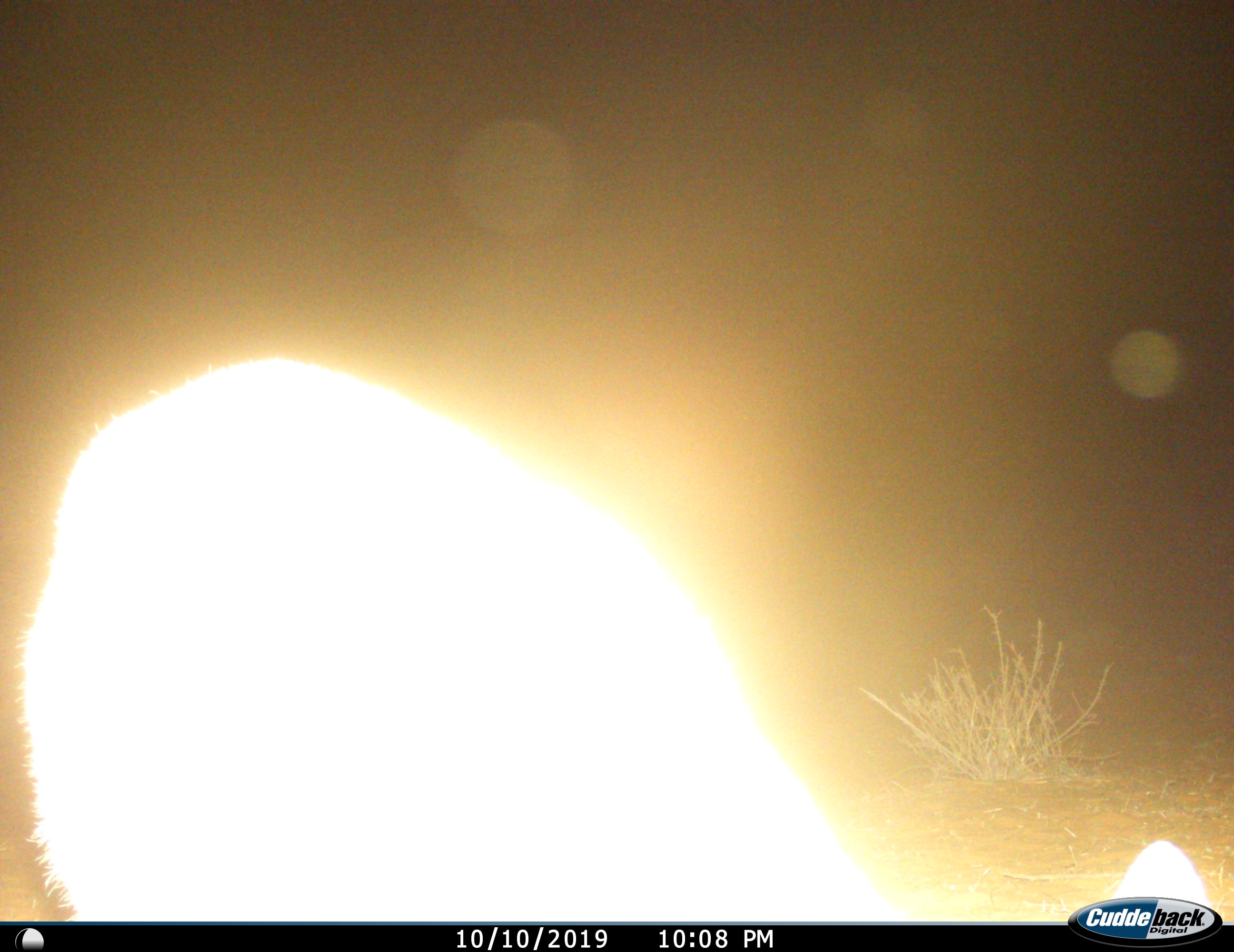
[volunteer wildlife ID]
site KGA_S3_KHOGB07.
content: unidentified animal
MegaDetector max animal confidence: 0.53